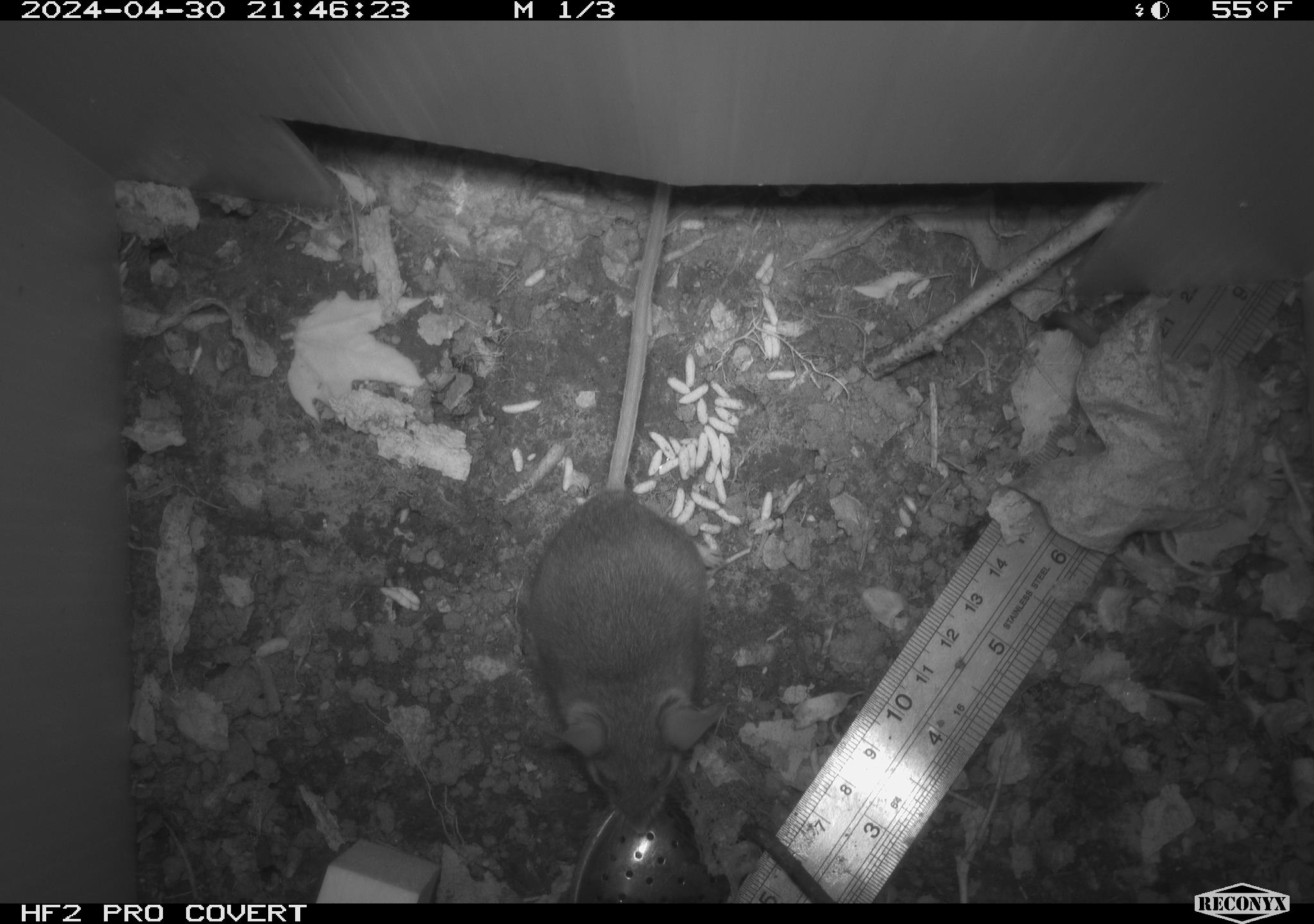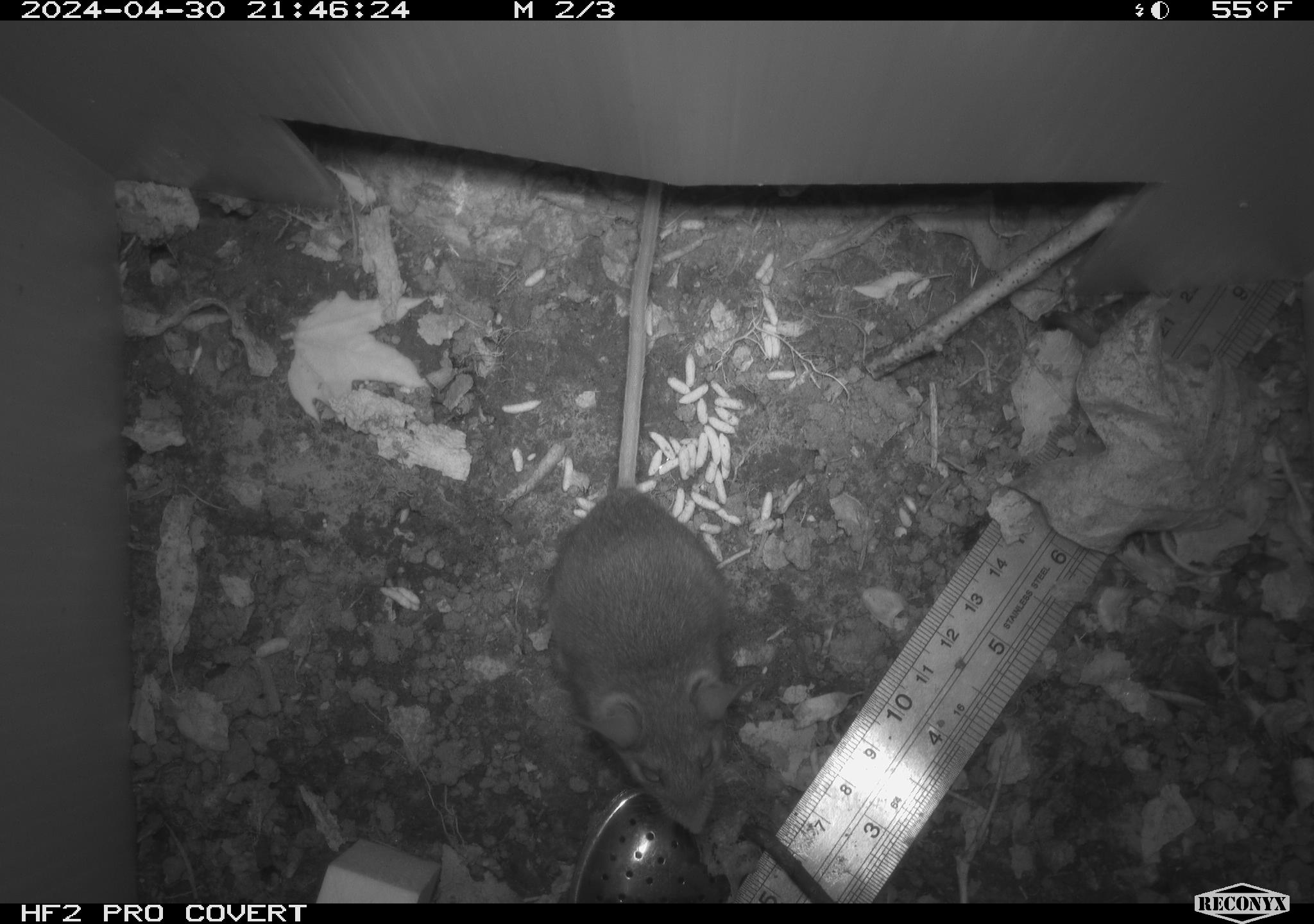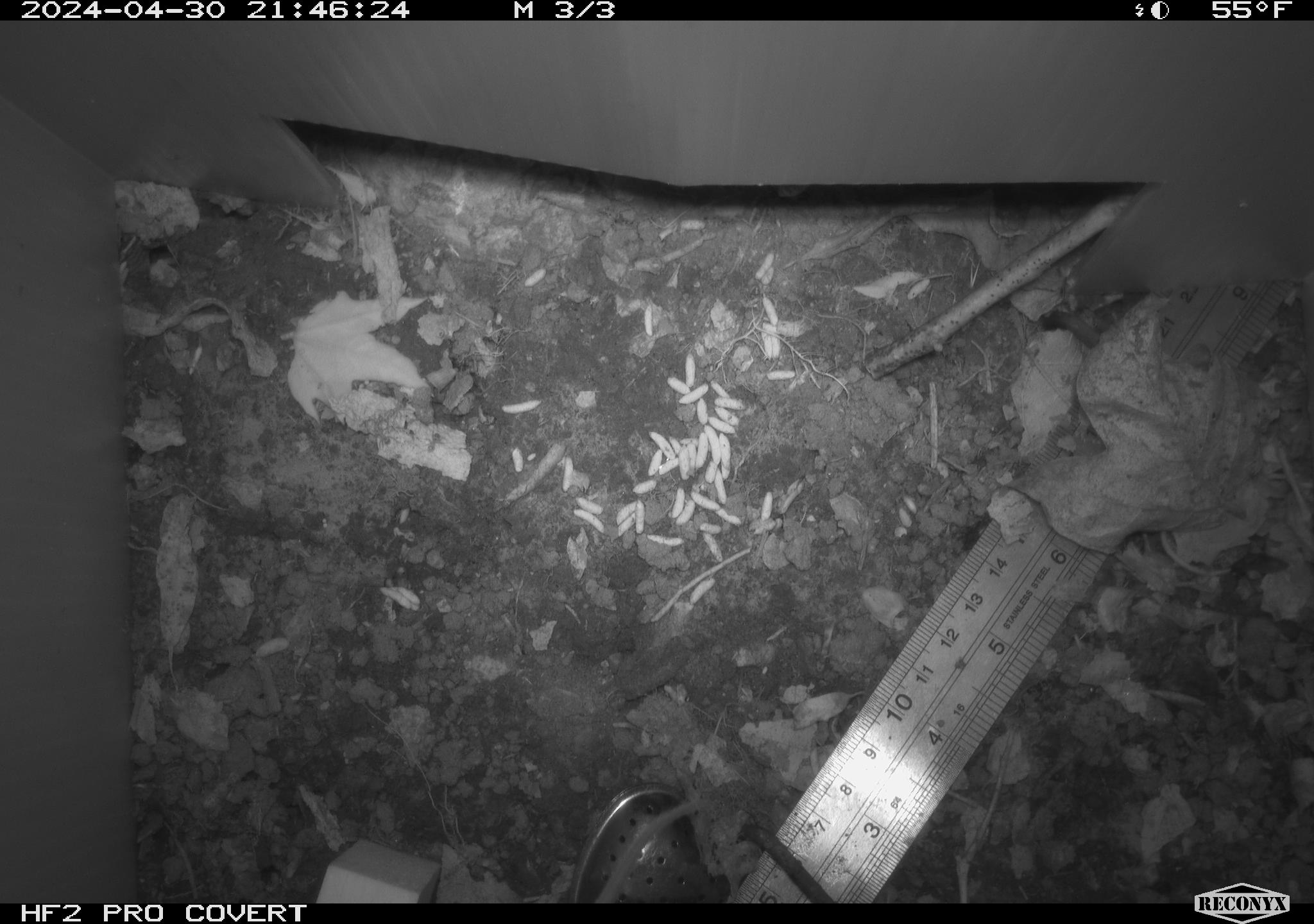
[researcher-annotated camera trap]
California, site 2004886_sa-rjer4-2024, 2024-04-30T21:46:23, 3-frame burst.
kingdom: Animalia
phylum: Chordata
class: Mammalia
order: Rodentia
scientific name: Rodentia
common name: mouse species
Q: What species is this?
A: Mouse species (Rodentia).